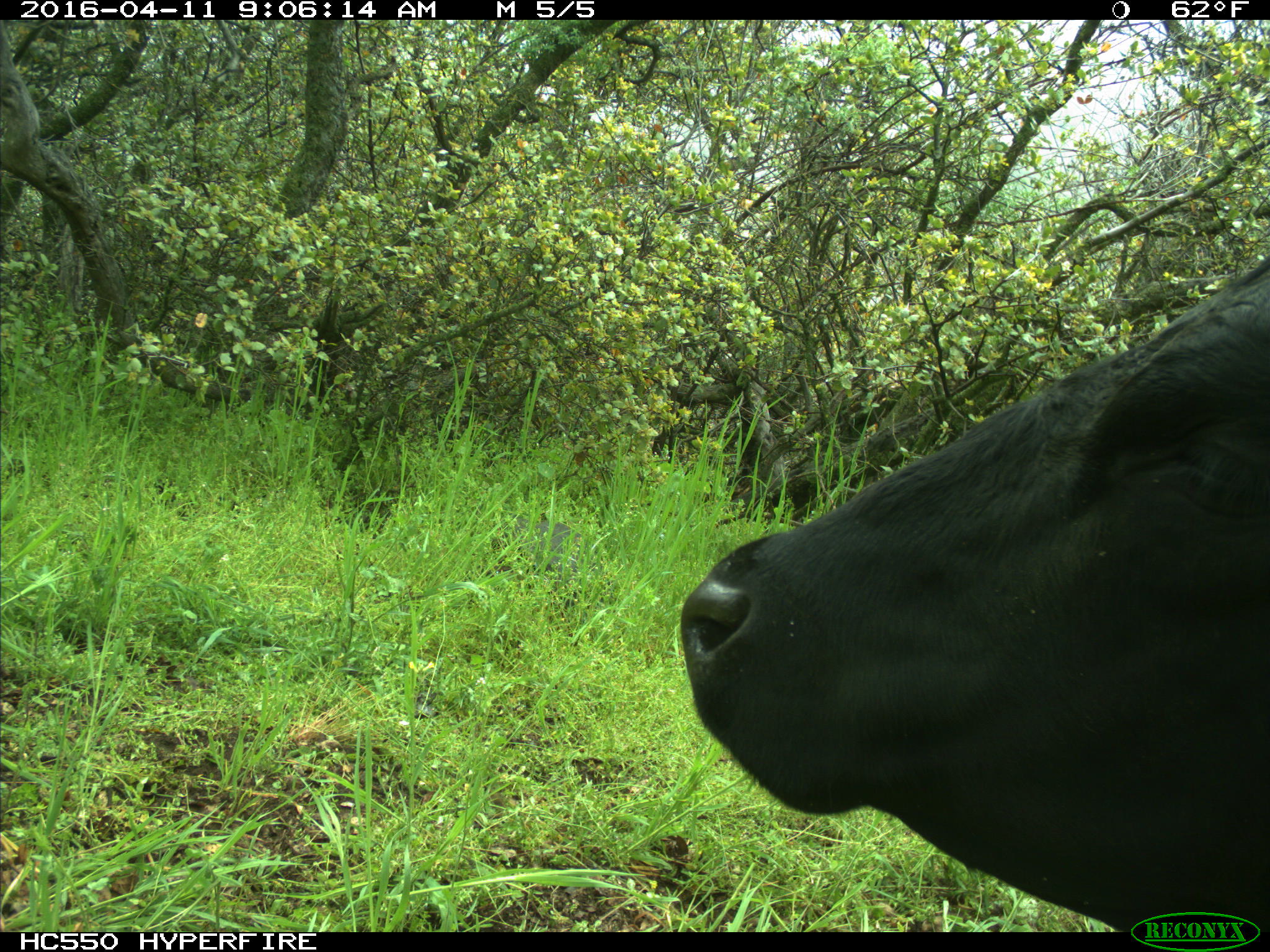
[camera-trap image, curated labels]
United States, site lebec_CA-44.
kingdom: Animalia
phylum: Chordata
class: Mammalia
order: Artiodactyla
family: Bovidae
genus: Bos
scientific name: Bos taurus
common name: domestic cow